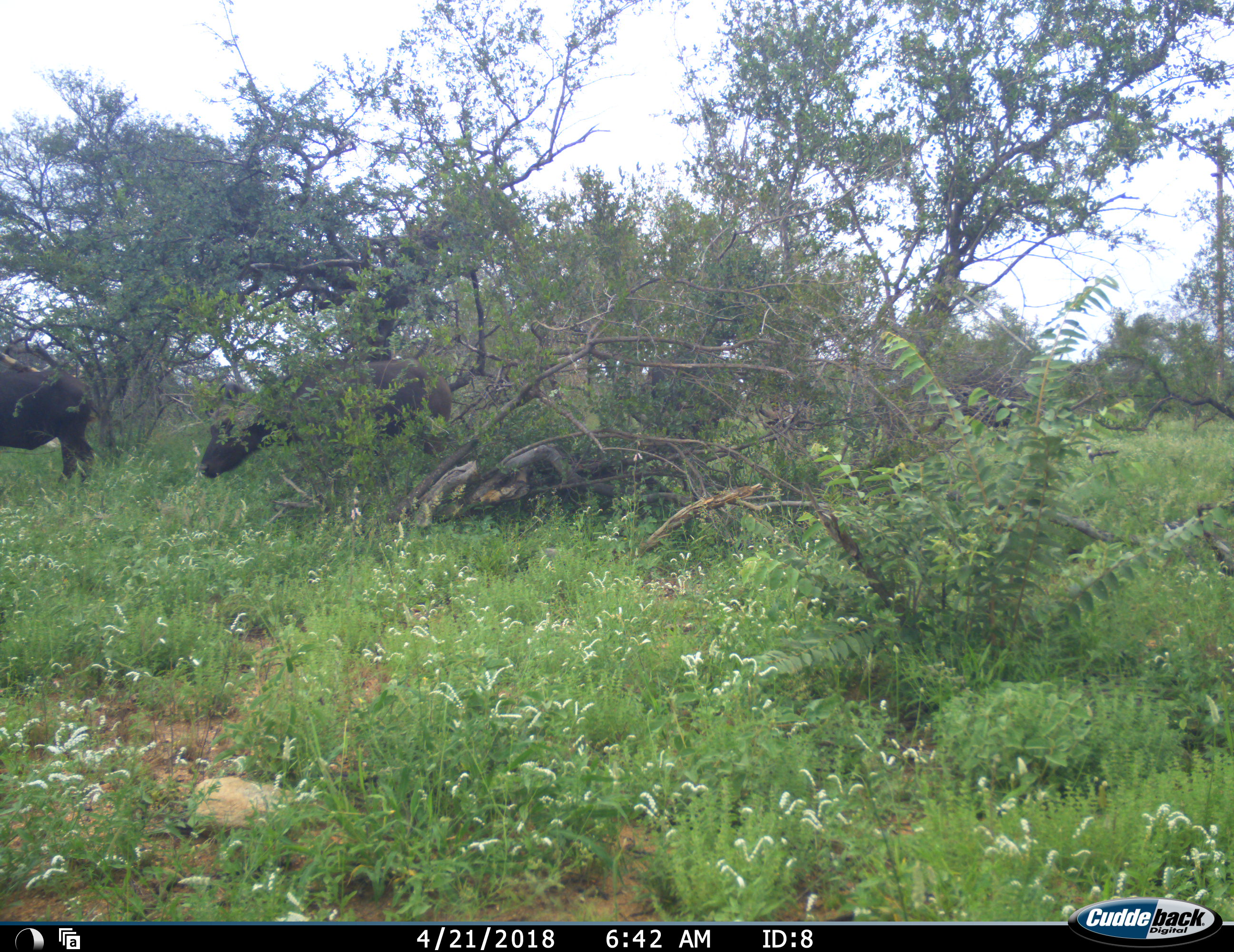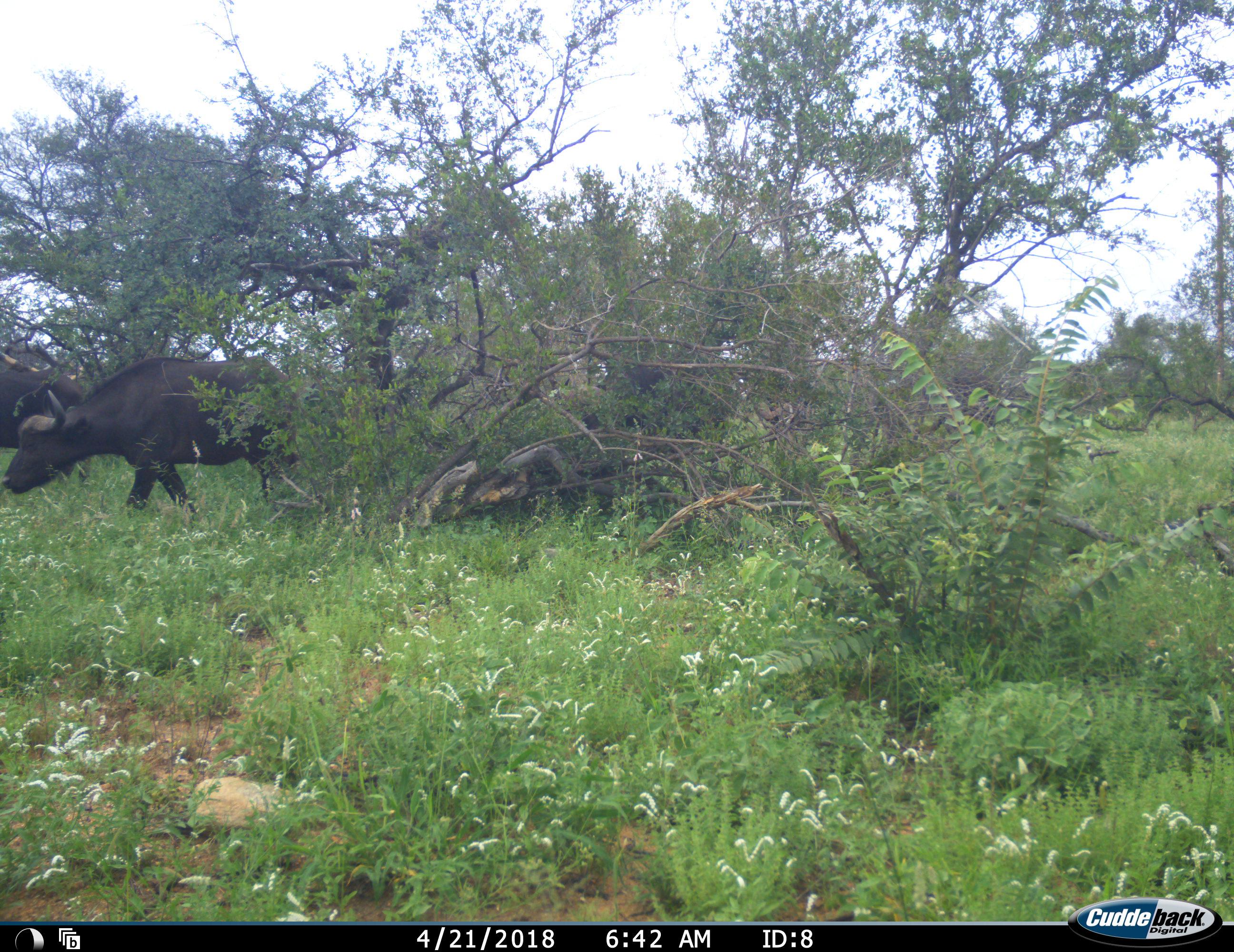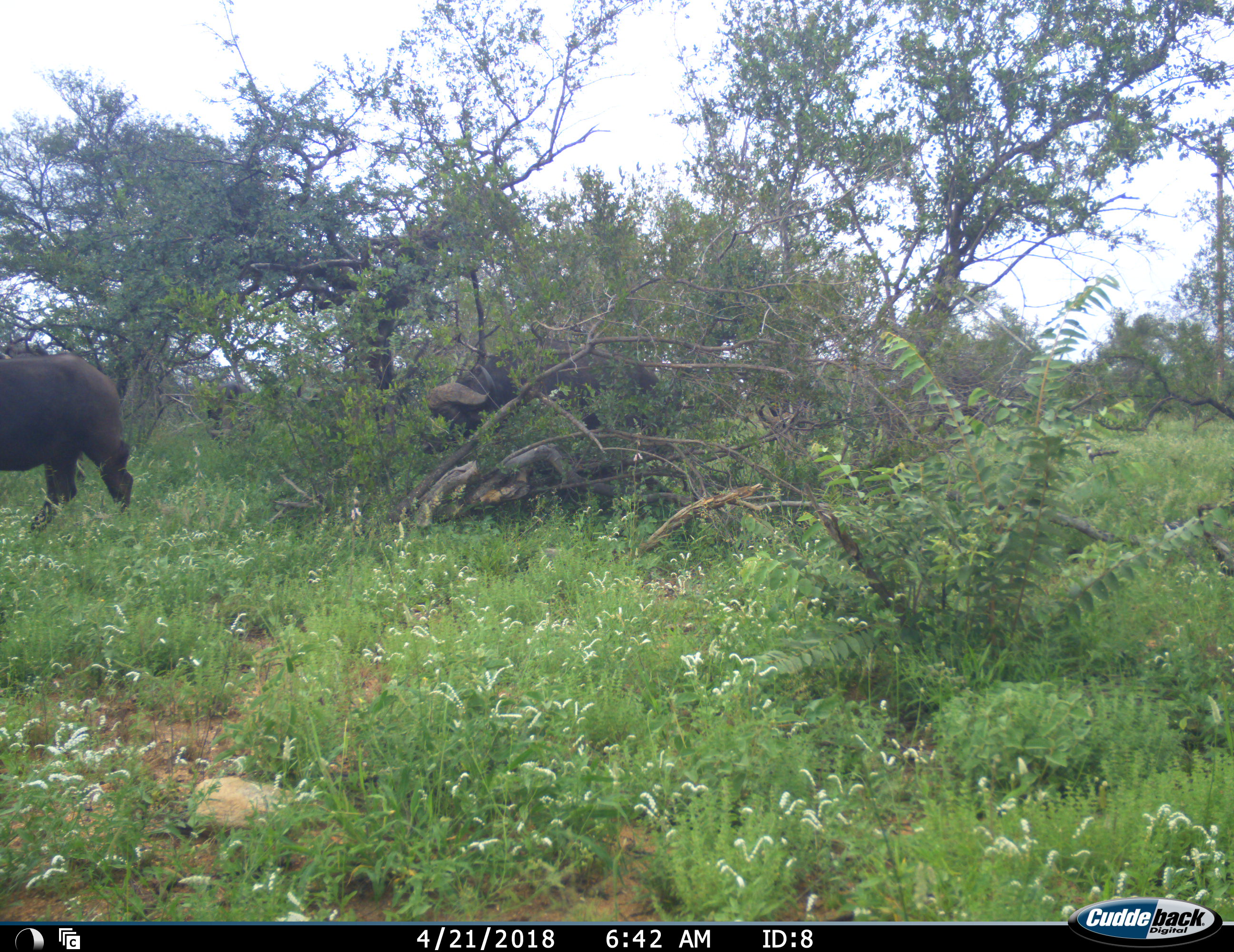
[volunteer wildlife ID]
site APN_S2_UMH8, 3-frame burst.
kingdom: Animalia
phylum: Chordata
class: Mammalia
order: Artiodactyla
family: Bovidae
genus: Syncerus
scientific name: Syncerus caffer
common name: african buffalo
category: buffalo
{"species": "buffalo (african buffalo) (Syncerus caffer)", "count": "3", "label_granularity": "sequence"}